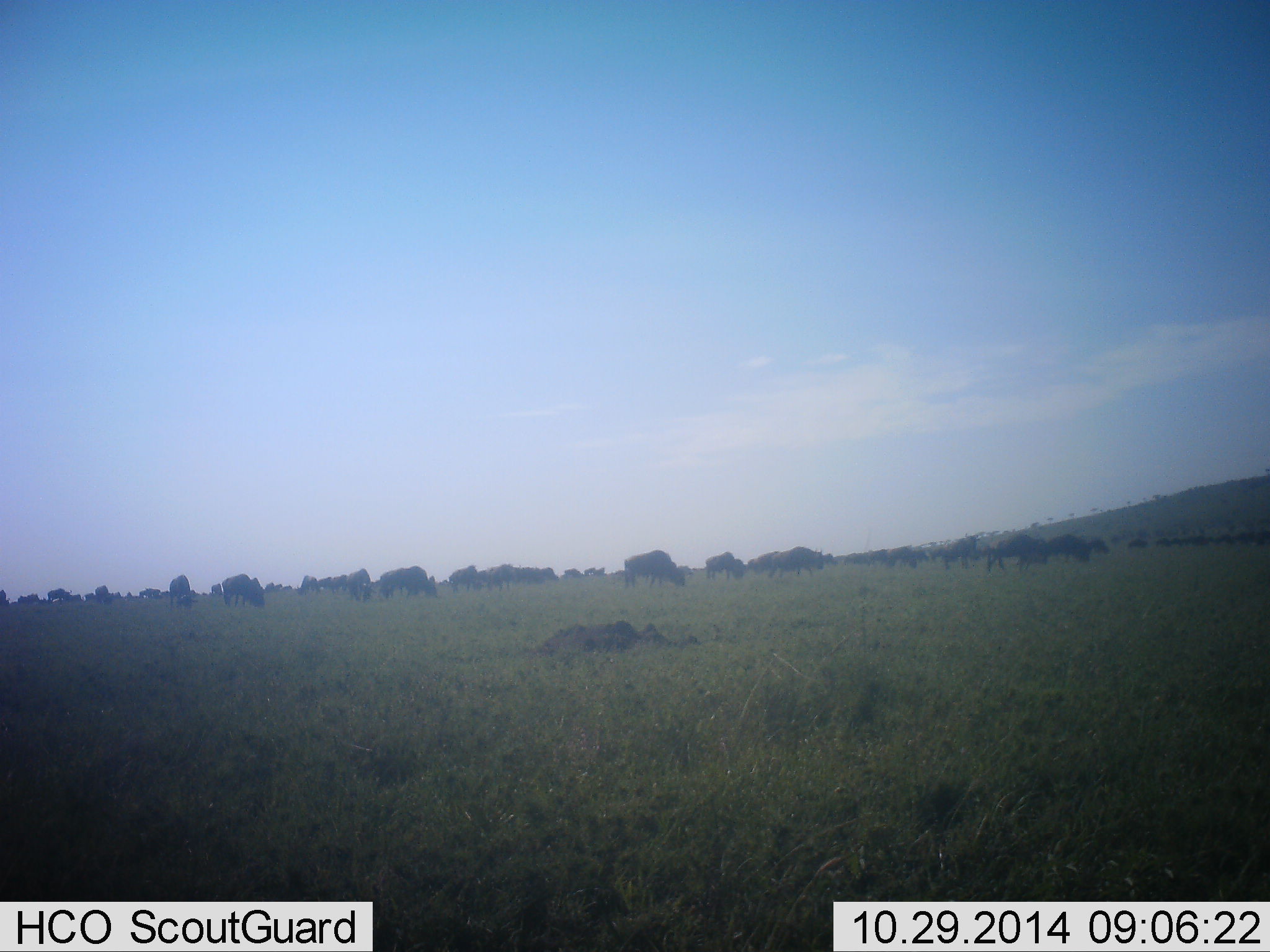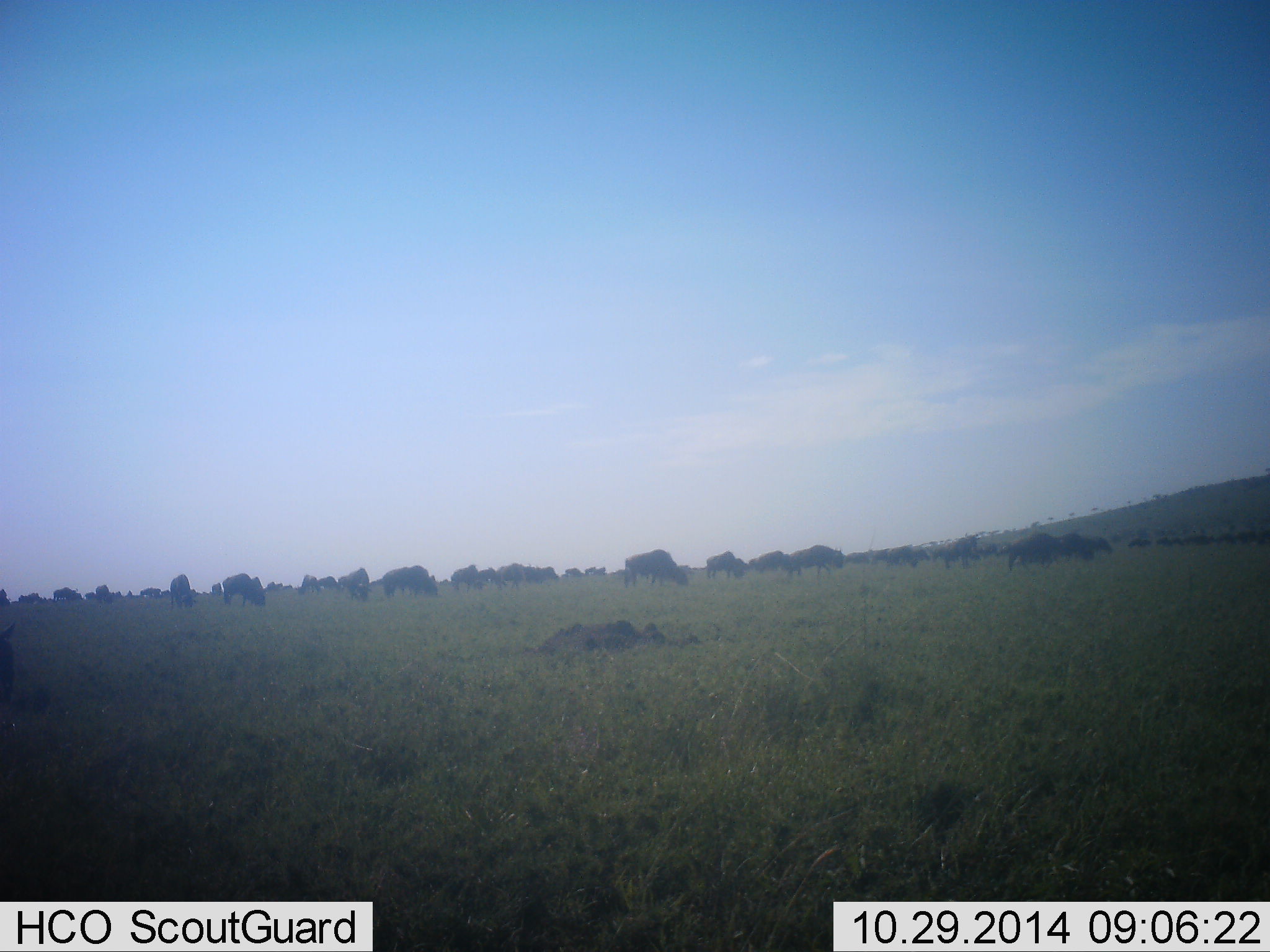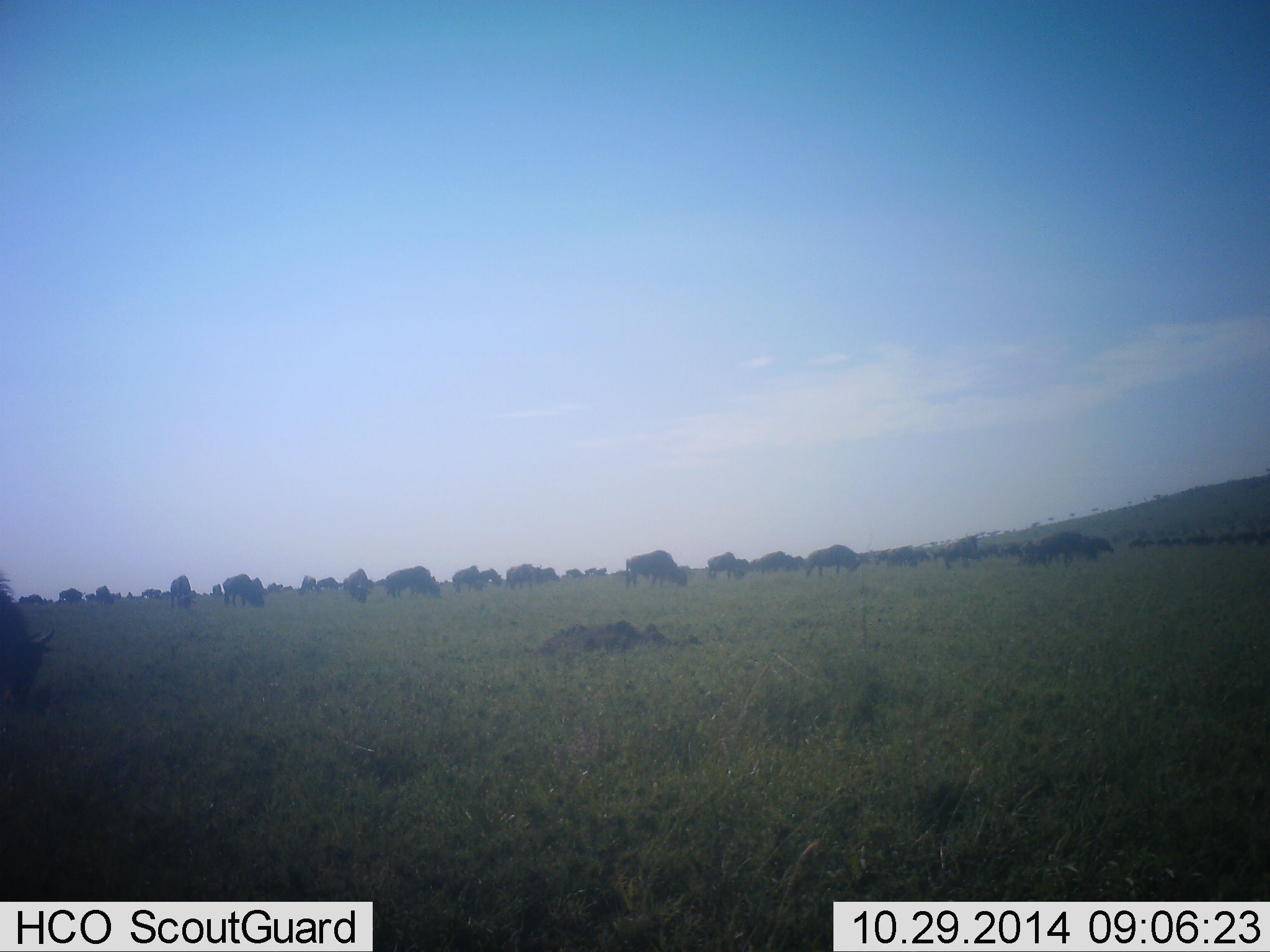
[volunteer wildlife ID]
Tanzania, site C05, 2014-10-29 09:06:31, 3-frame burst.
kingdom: Animalia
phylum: Chordata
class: Mammalia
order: Artiodactyla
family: Bovidae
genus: Connochaetes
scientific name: Connochaetes taurinus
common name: blue wildebeest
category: wildebeest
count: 51+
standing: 30%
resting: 0%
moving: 80%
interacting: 0%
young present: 0%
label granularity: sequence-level